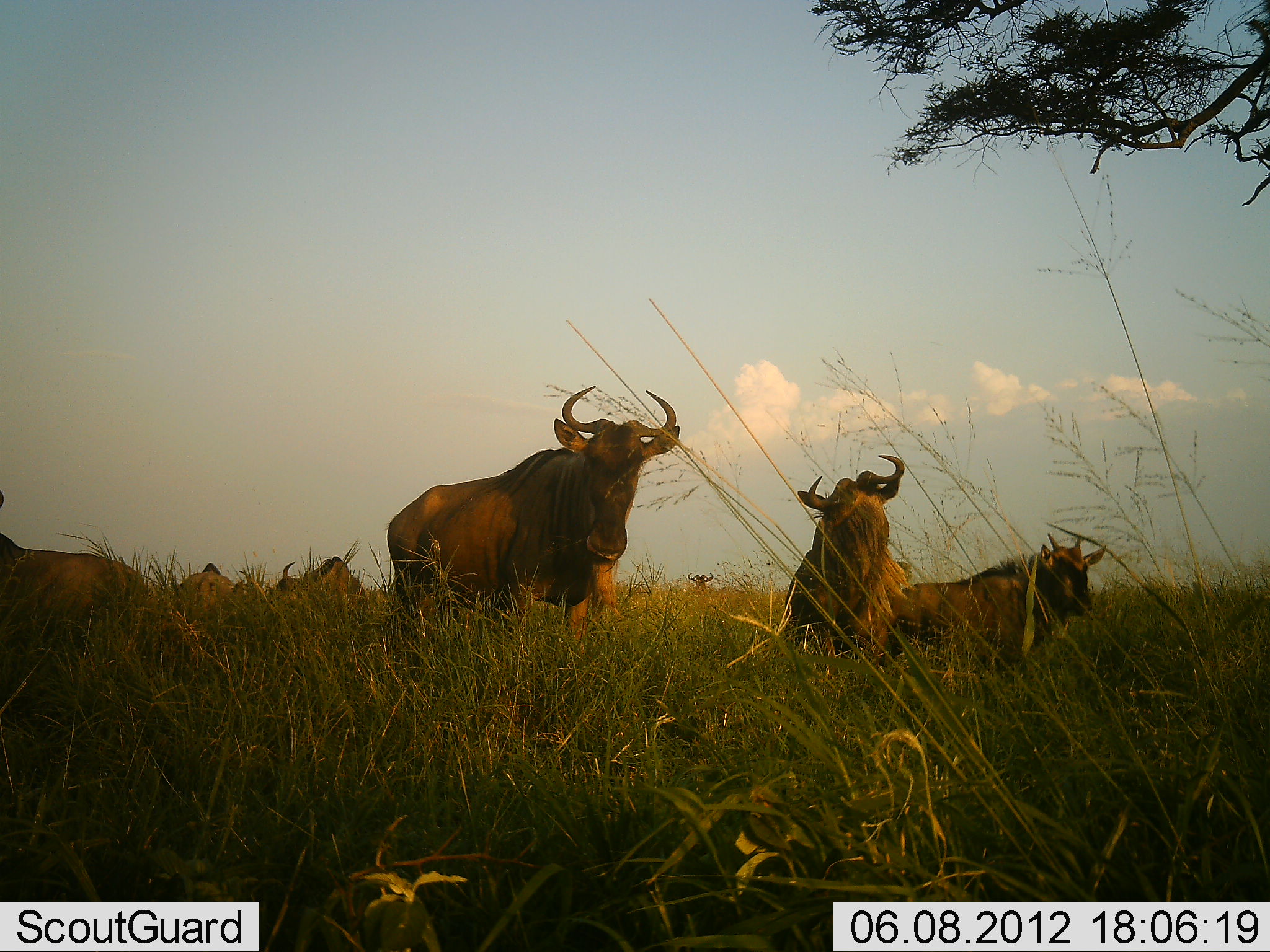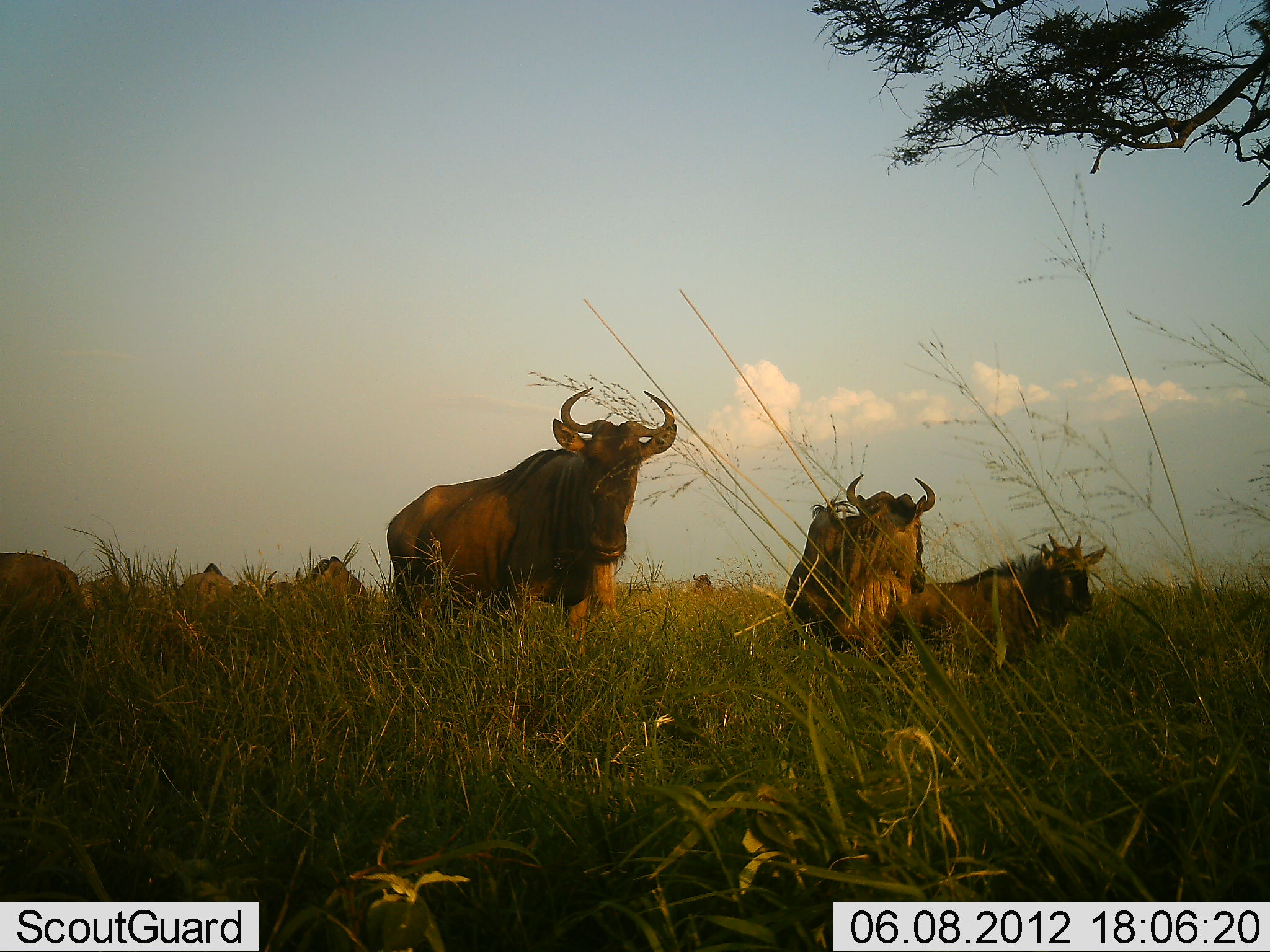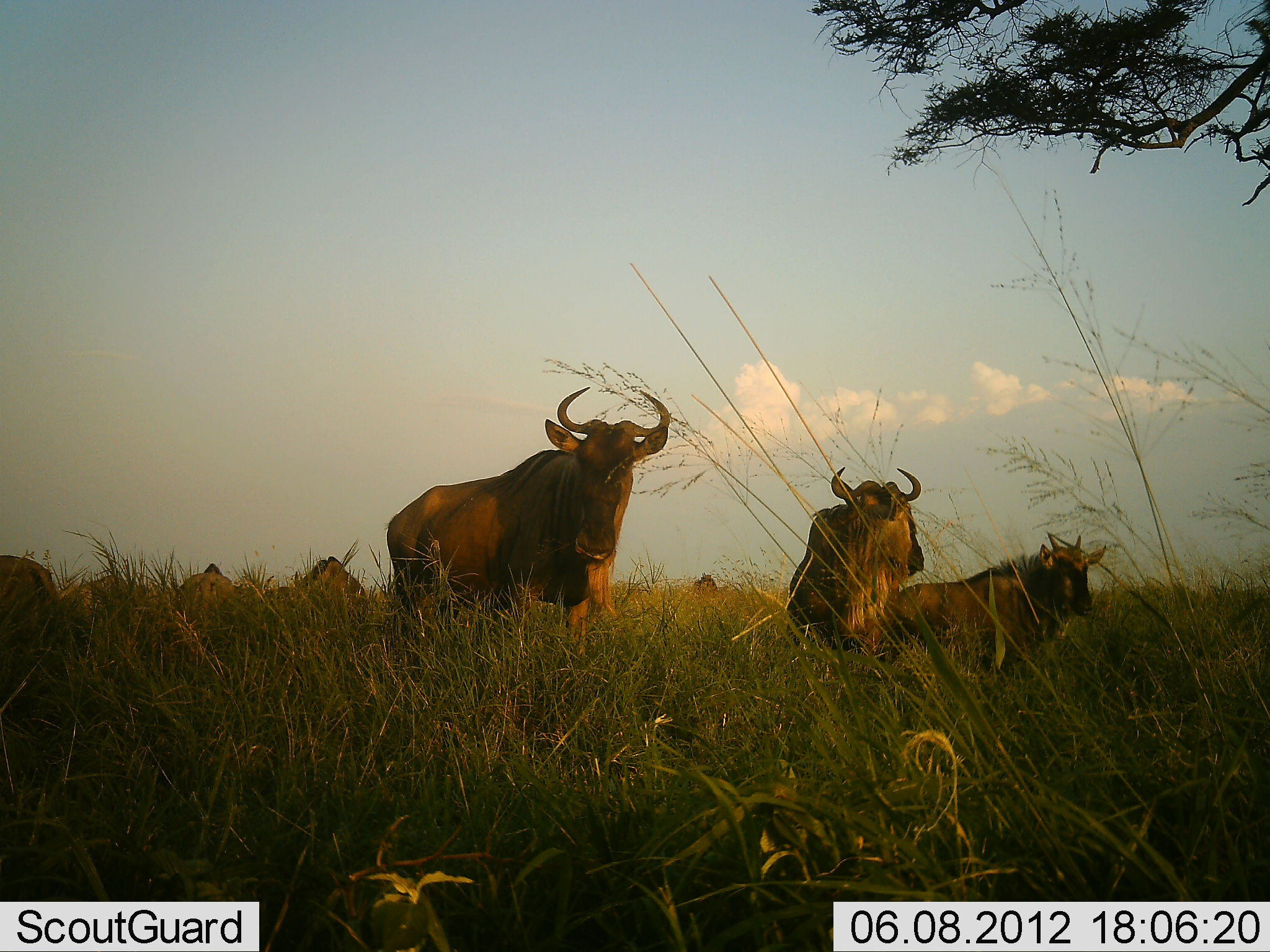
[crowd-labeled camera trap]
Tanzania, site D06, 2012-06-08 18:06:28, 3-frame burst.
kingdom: Animalia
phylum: Chordata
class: Mammalia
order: Artiodactyla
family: Bovidae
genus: Connochaetes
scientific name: Connochaetes taurinus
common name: blue wildebeest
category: wildebeest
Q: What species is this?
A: Wildebeest (blue wildebeest) (Connochaetes taurinus).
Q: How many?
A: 7.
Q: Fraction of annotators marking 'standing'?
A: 90%.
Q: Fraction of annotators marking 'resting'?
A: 40%.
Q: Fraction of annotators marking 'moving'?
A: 10%.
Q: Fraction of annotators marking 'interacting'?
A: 0%.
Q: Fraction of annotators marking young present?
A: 10%.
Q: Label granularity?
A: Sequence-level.